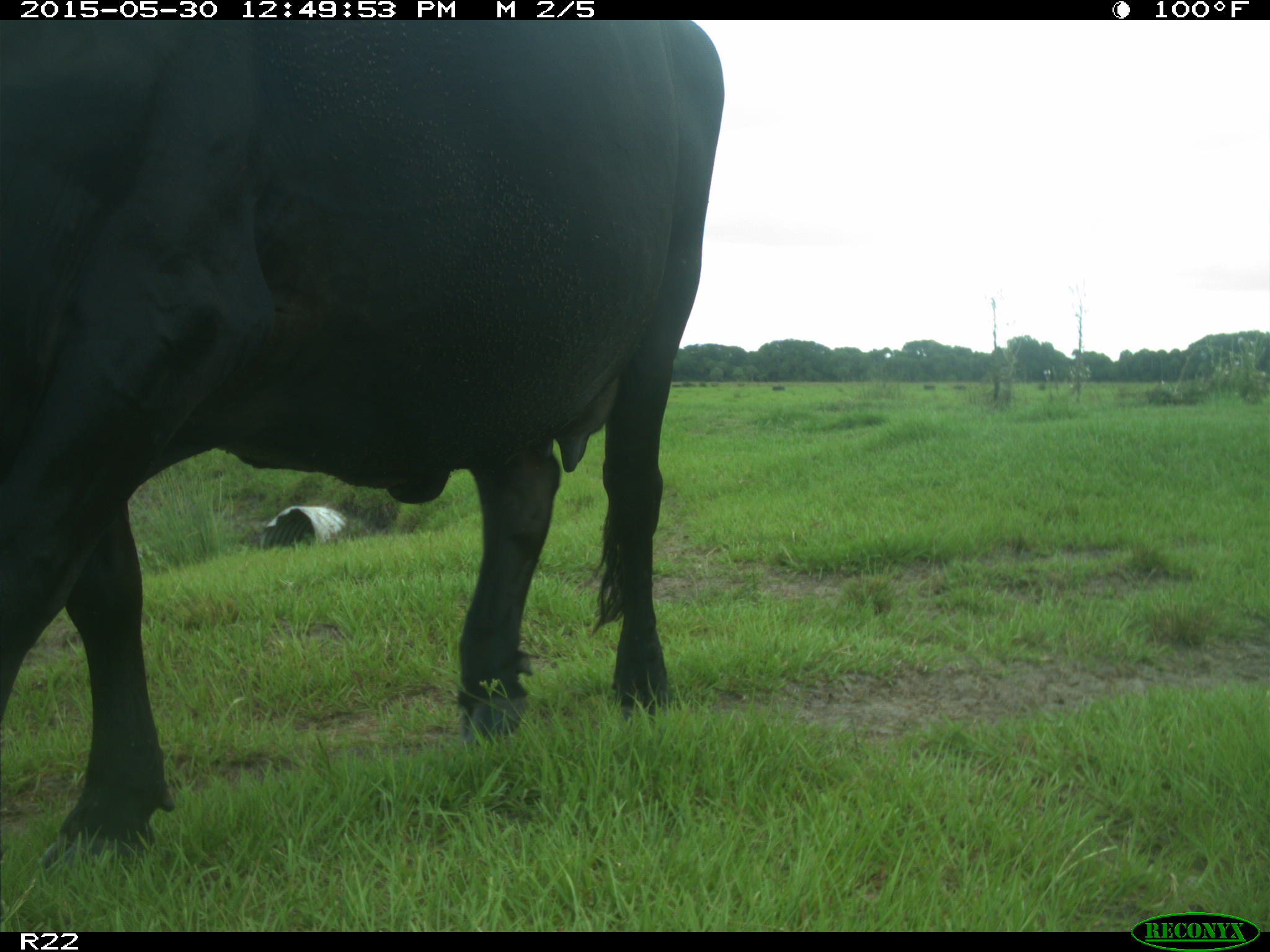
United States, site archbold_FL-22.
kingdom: Animalia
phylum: Chordata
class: Mammalia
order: Artiodactyla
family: Bovidae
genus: Bos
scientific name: Bos taurus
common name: domestic cow